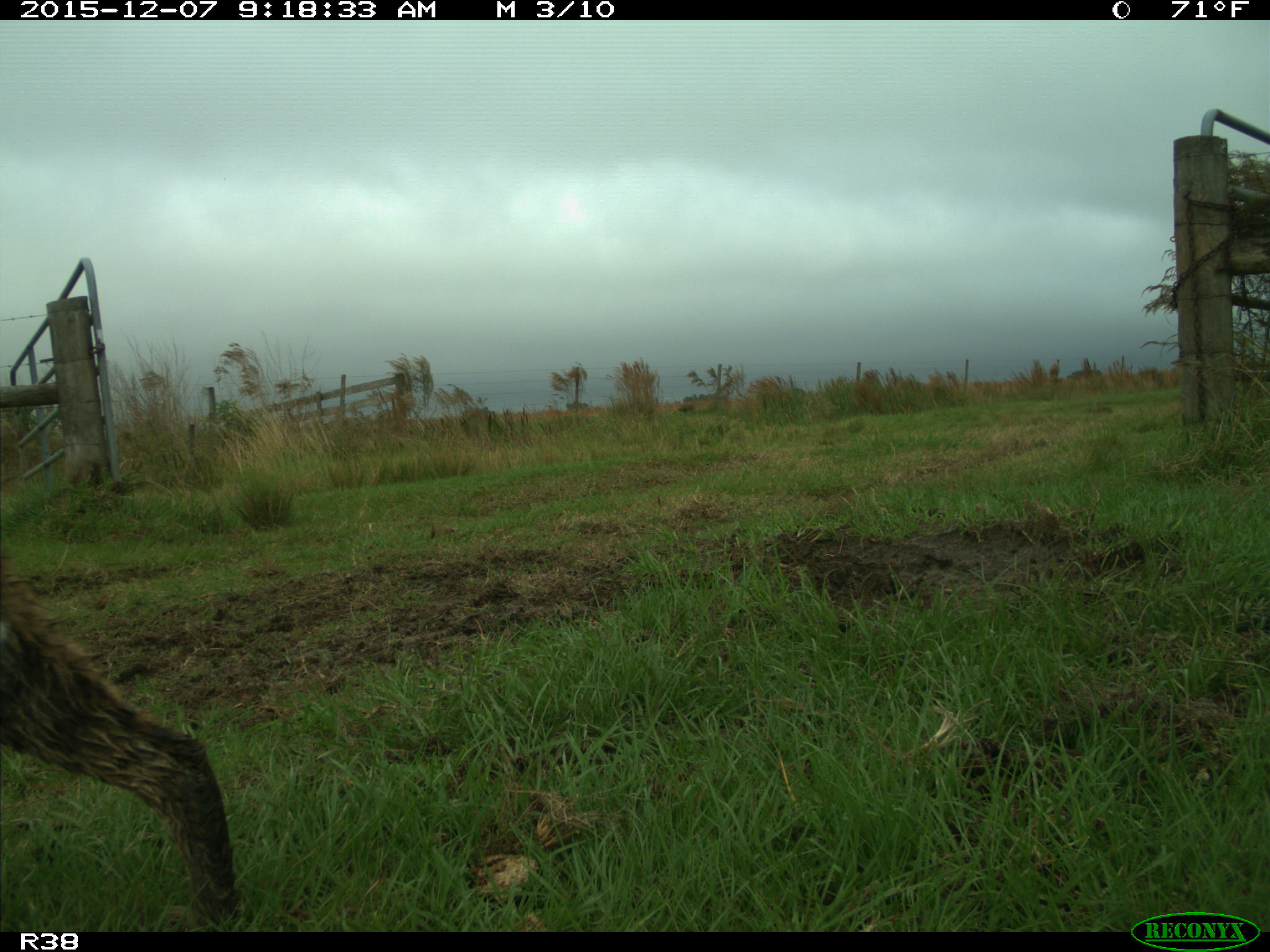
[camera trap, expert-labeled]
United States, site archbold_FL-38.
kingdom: Animalia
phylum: Chordata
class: Mammalia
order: Carnivora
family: Felidae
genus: Lynx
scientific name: Lynx rufus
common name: bobcat